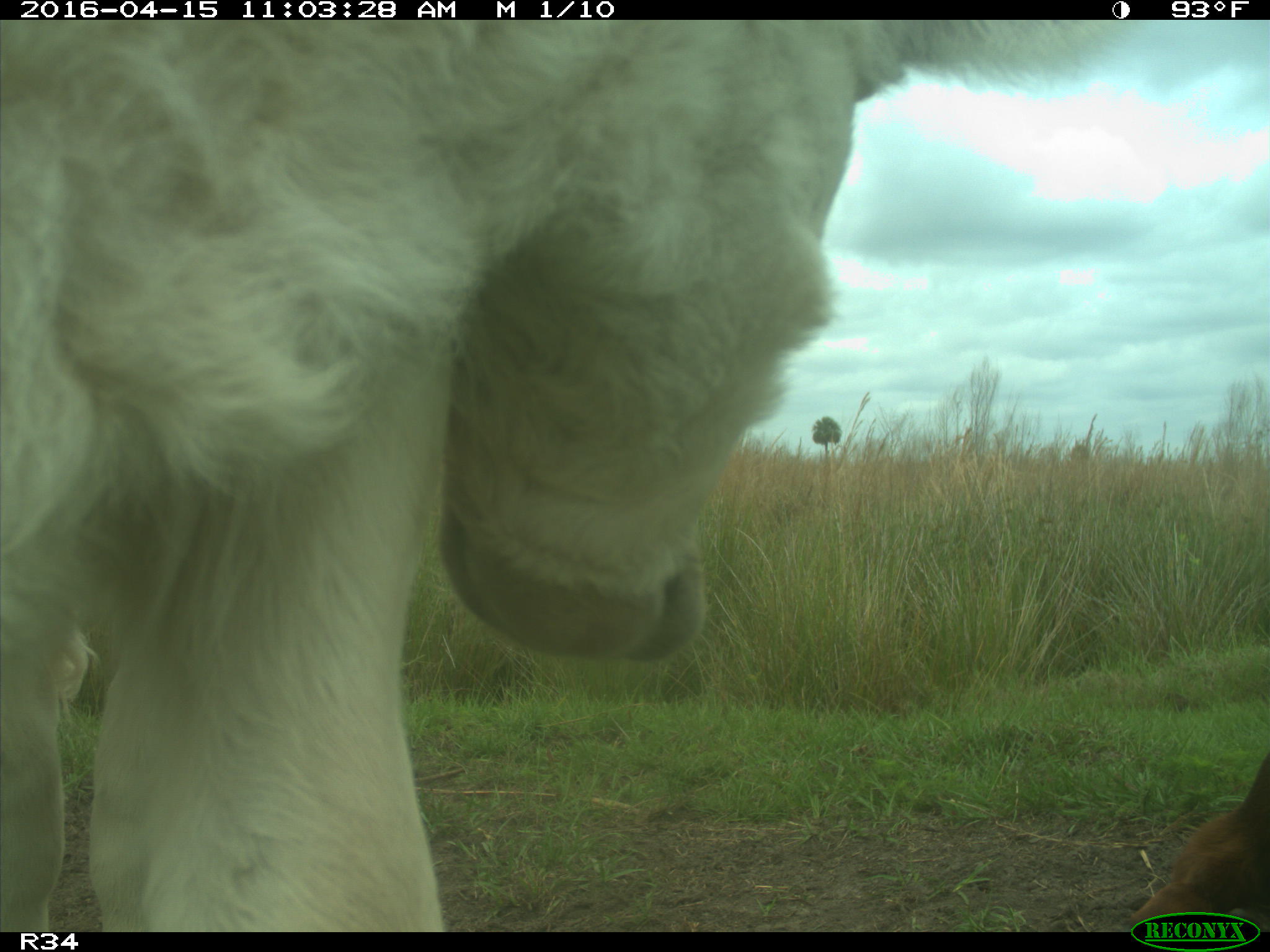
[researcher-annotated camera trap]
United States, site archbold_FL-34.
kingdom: Animalia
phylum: Chordata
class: Mammalia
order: Artiodactyla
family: Bovidae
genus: Bos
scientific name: Bos taurus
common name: domestic cow